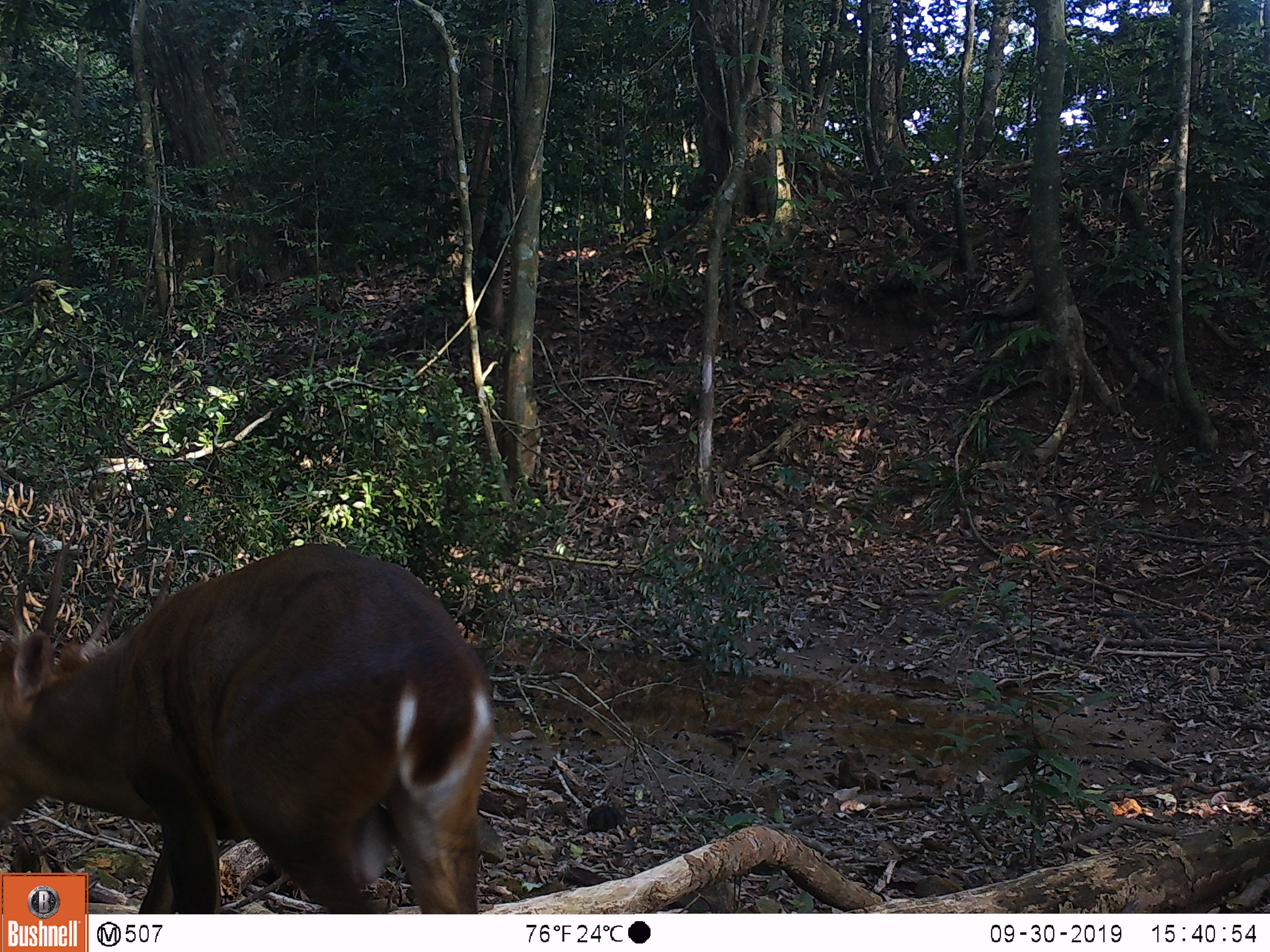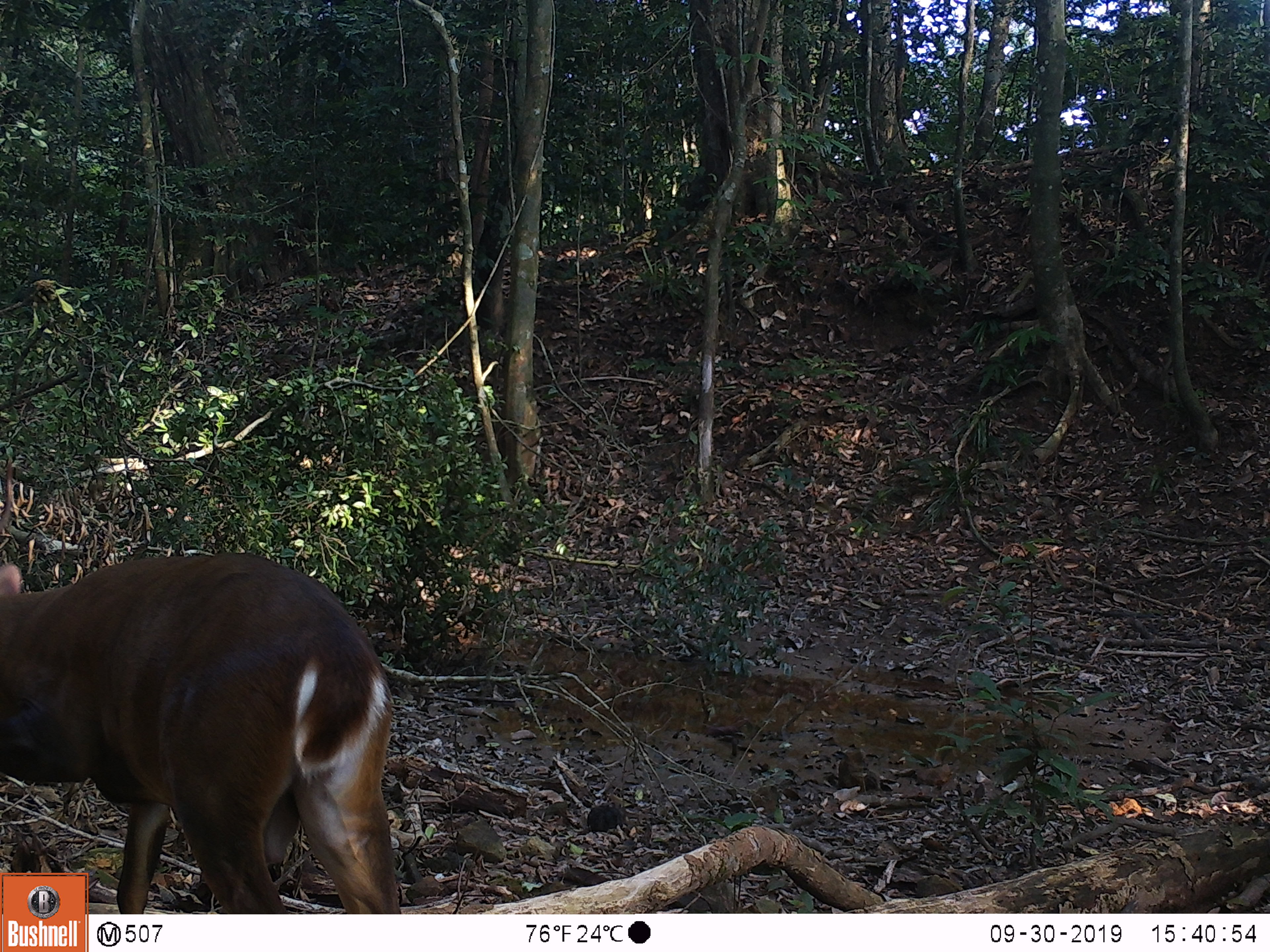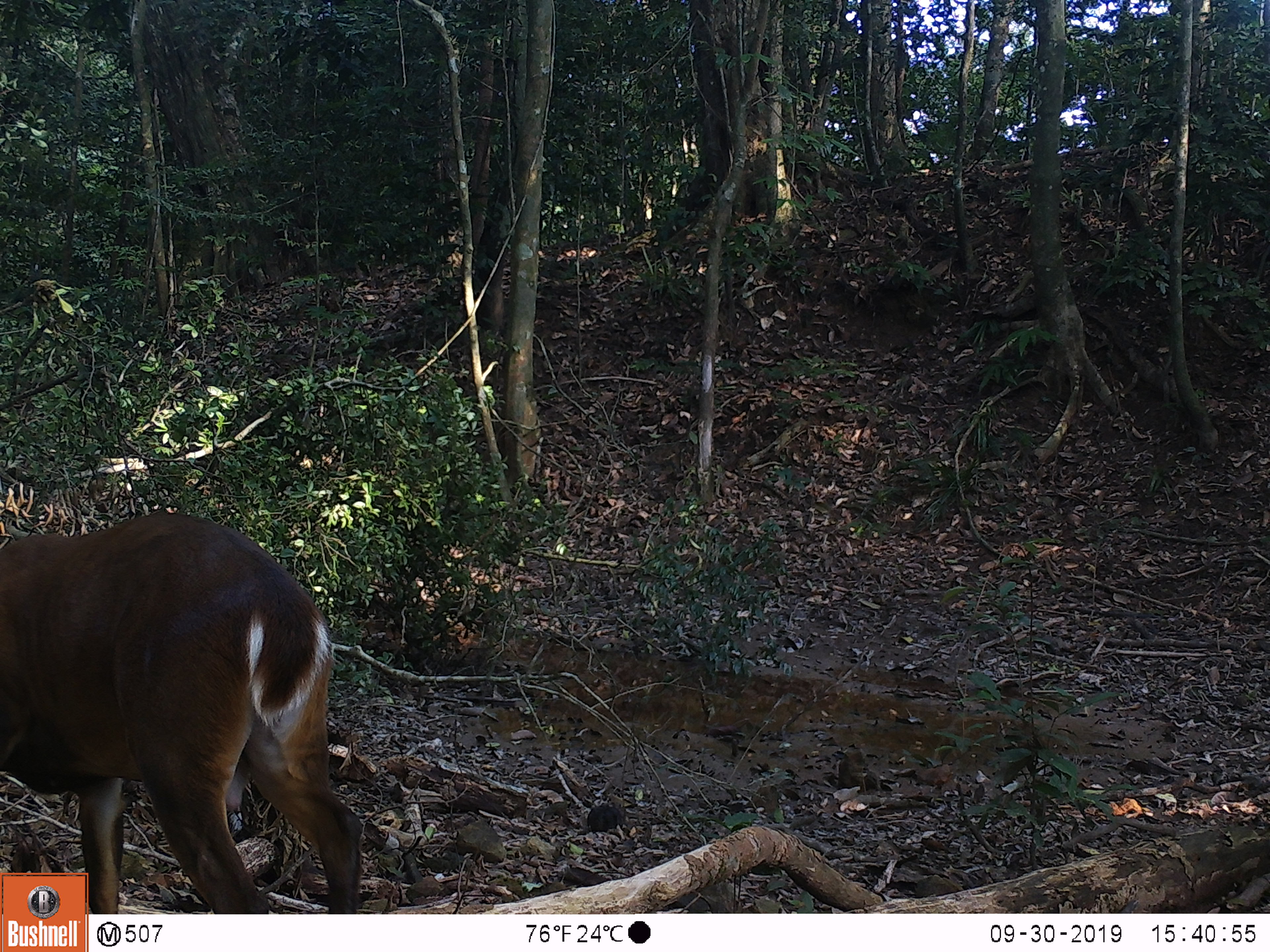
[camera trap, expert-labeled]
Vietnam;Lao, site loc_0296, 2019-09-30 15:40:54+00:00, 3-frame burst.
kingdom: Animalia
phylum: Chordata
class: Mammalia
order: Artiodactyla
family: Cervidae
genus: Muntiacus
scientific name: Muntiacus vuquangensis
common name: large-antlered muntjac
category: large antlered muntjac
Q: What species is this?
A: Large antlered muntjac (large-antlered muntjac) (Muntiacus vuquangensis).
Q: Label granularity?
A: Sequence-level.